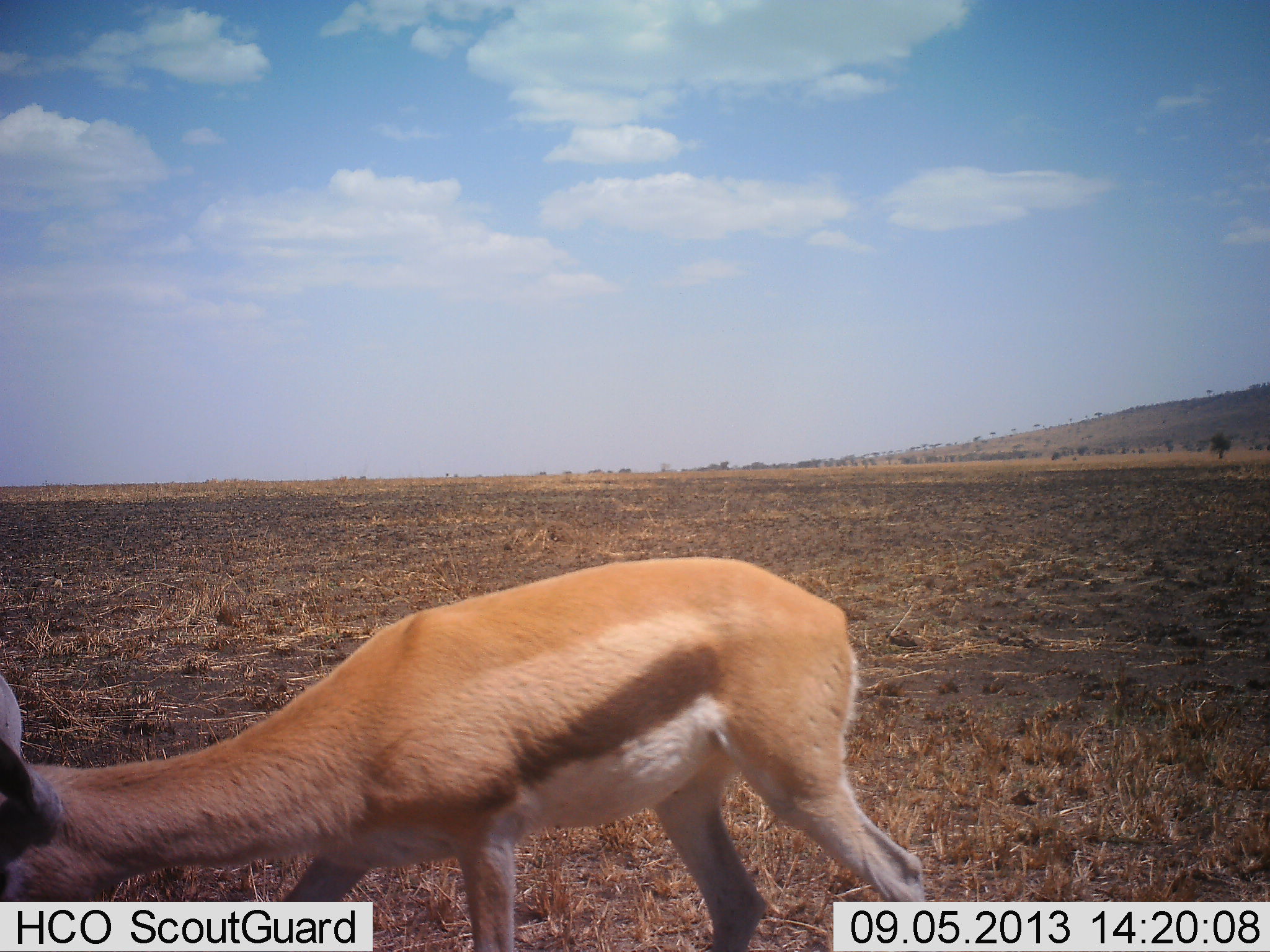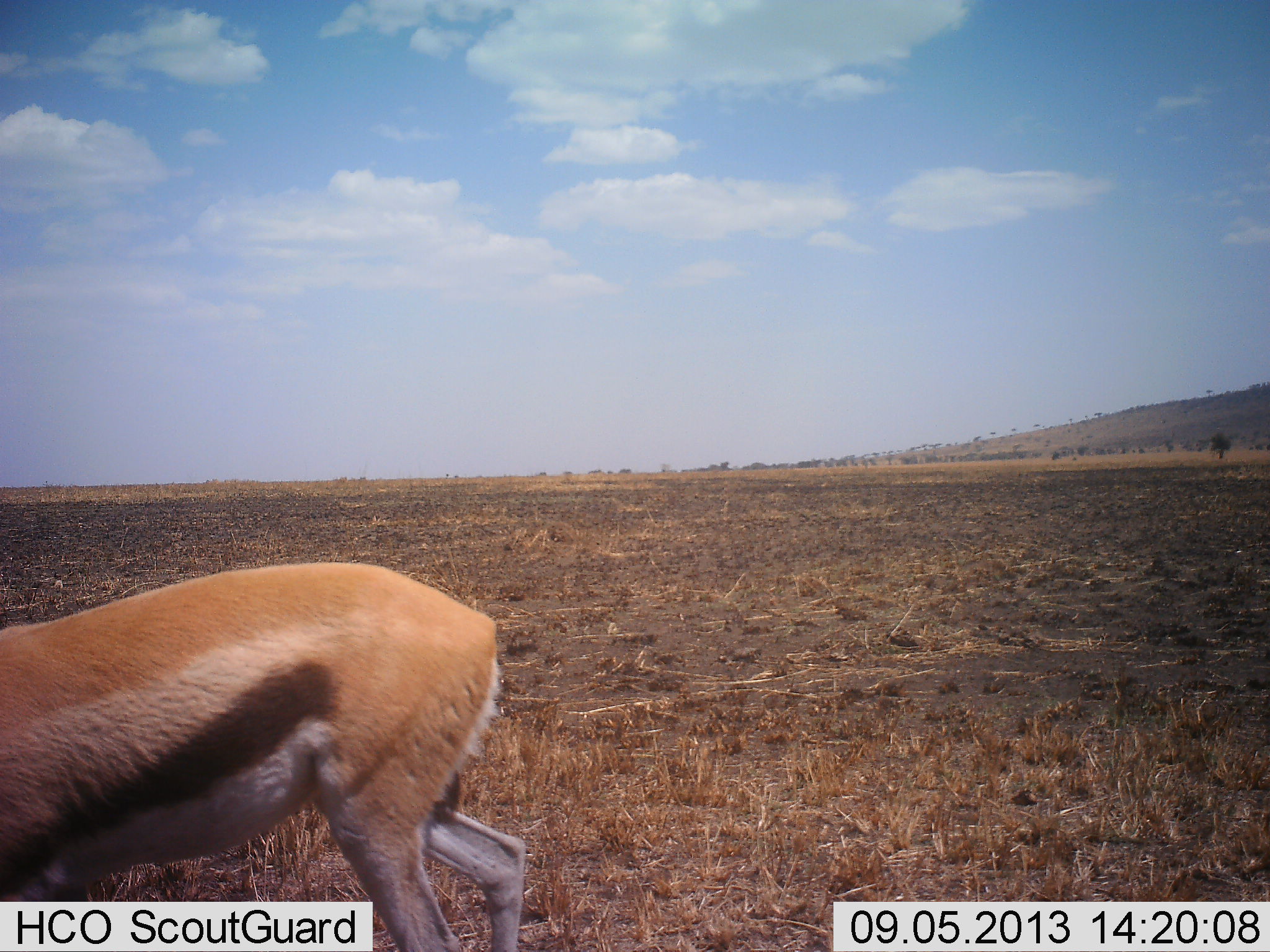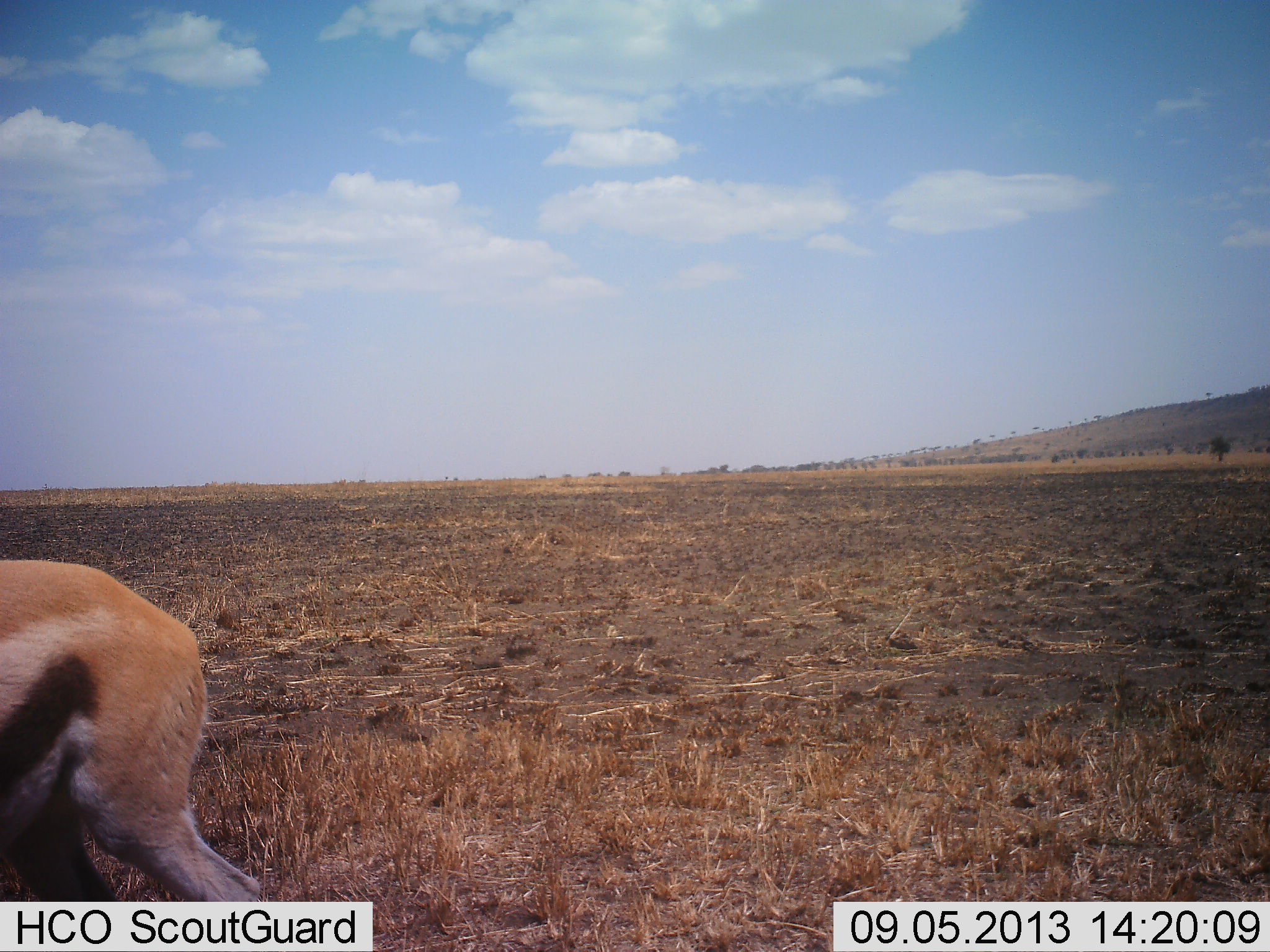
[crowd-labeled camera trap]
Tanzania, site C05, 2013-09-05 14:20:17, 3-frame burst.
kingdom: Animalia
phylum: Chordata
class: Mammalia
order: Artiodactyla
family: Bovidae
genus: Eudorcas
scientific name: Eudorcas thomsonii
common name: thomson's gazelle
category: gazellethomsons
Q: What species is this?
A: Gazellethomsons (thomson's gazelle) (Eudorcas thomsonii).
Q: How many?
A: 1.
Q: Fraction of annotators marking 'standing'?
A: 8%.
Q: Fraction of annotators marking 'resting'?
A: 0%.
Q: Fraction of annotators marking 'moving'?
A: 96%.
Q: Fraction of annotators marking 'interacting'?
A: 0%.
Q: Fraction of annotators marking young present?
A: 0%.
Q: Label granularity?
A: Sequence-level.